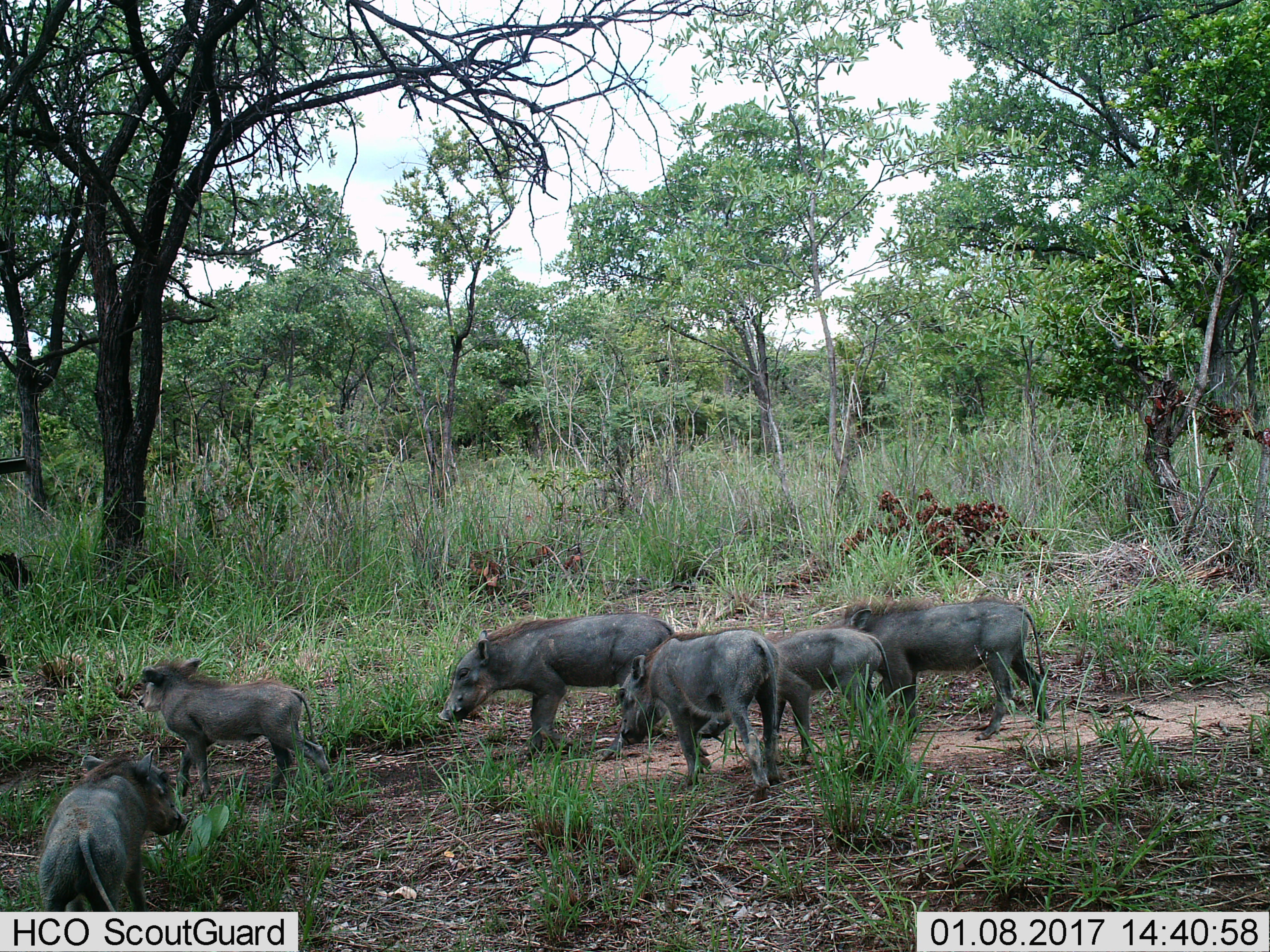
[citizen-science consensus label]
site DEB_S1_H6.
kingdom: Animalia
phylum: Chordata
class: Mammalia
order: Artiodactyla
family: Suidae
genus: Phacochoerus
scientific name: Phacochoerus africanus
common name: warthog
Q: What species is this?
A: Warthog (Phacochoerus africanus).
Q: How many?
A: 6.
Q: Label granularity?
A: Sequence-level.